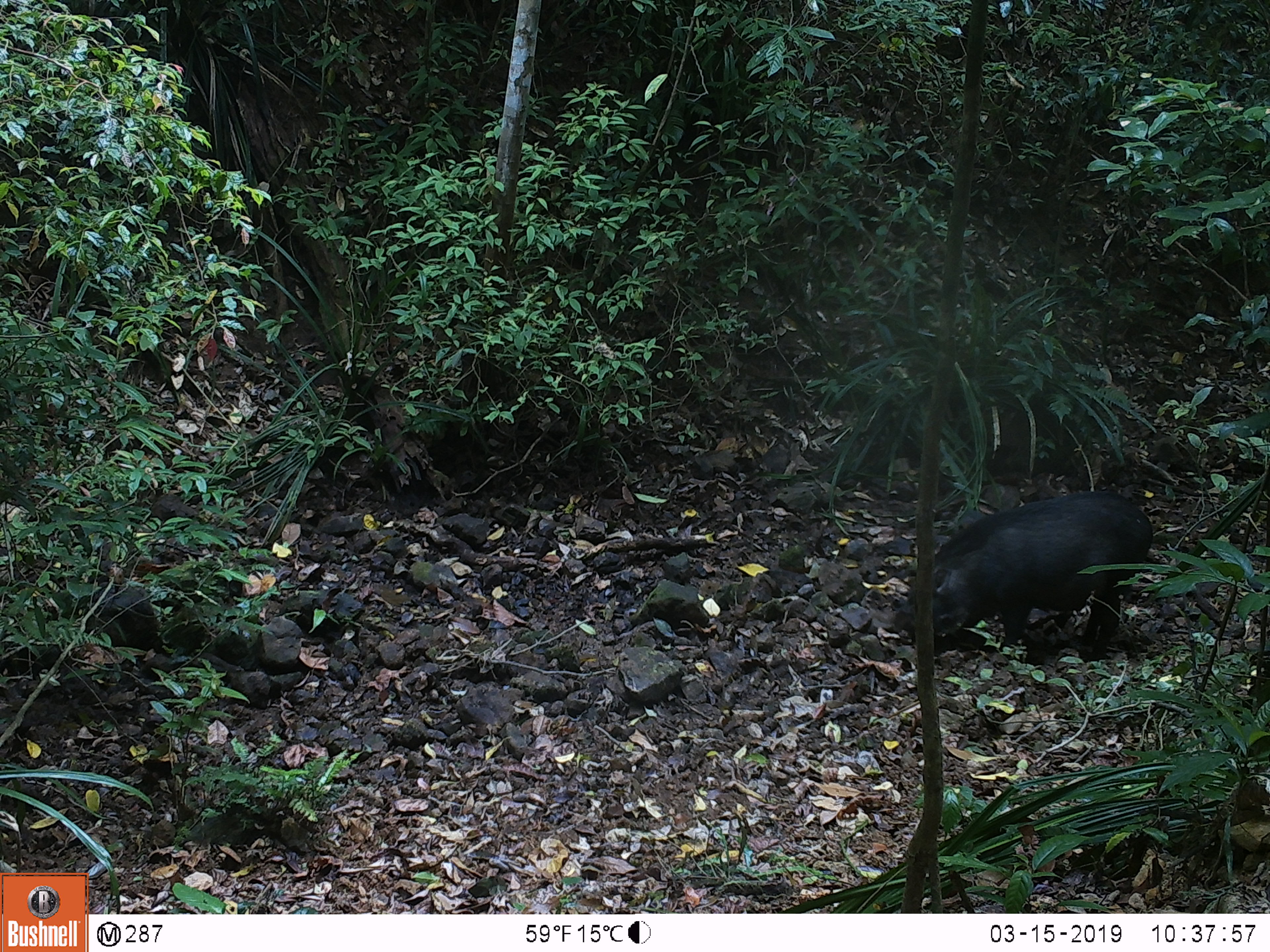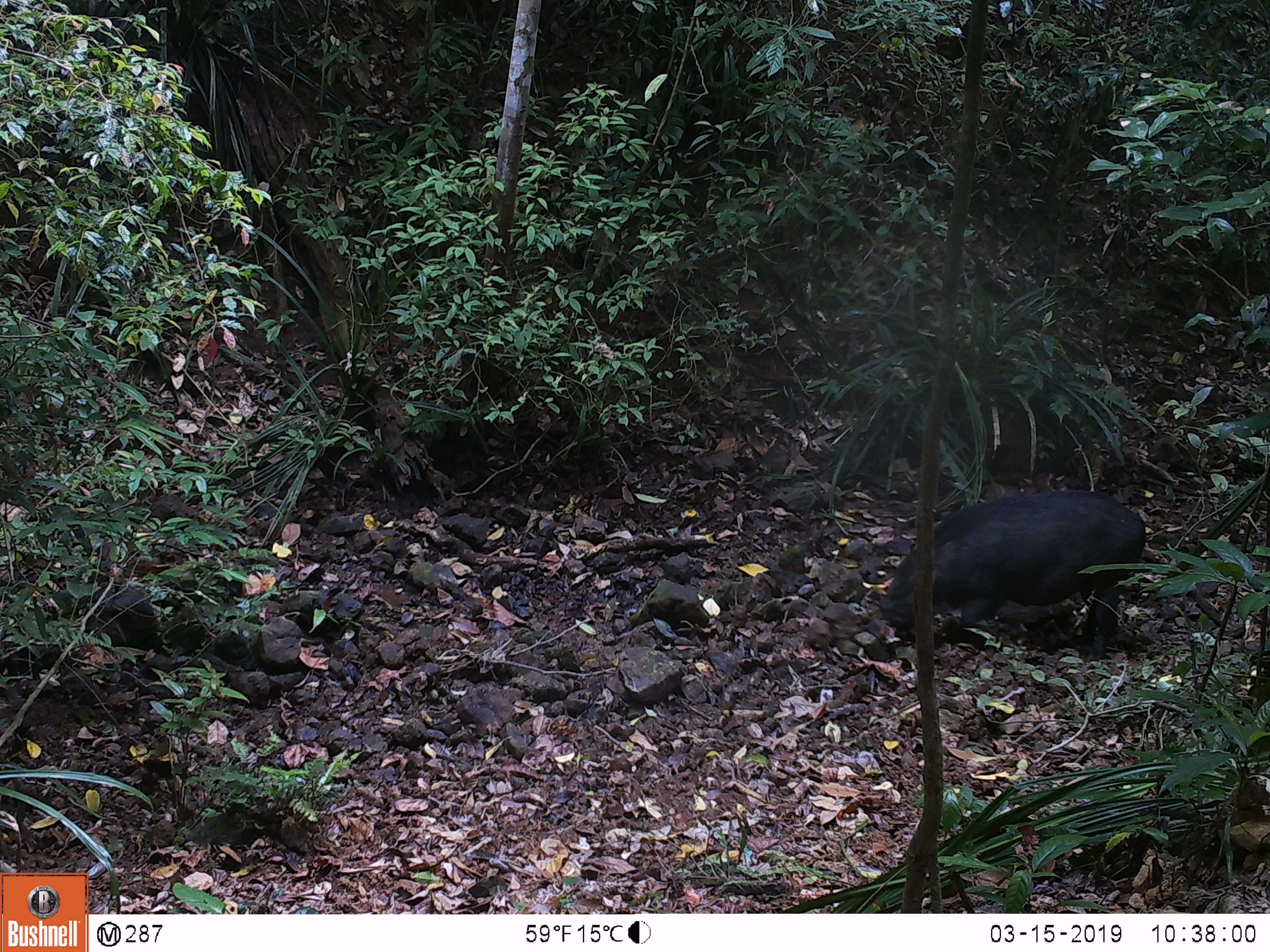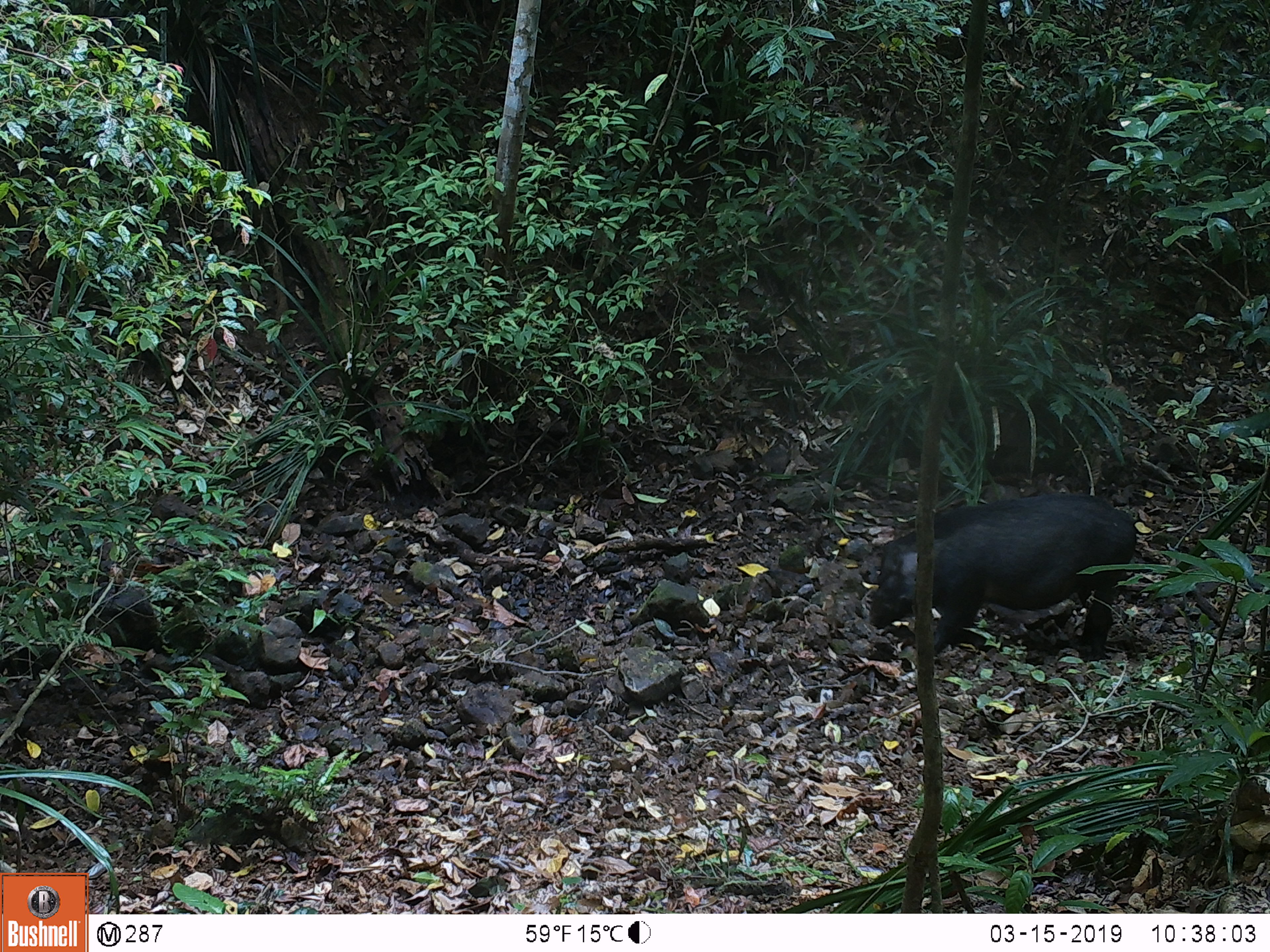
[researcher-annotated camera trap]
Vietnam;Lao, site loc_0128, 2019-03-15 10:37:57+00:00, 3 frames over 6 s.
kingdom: Animalia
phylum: Chordata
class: Mammalia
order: Artiodactyla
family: Suidae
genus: Sus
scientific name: Sus scrofa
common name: eurasian wild pig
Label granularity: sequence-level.